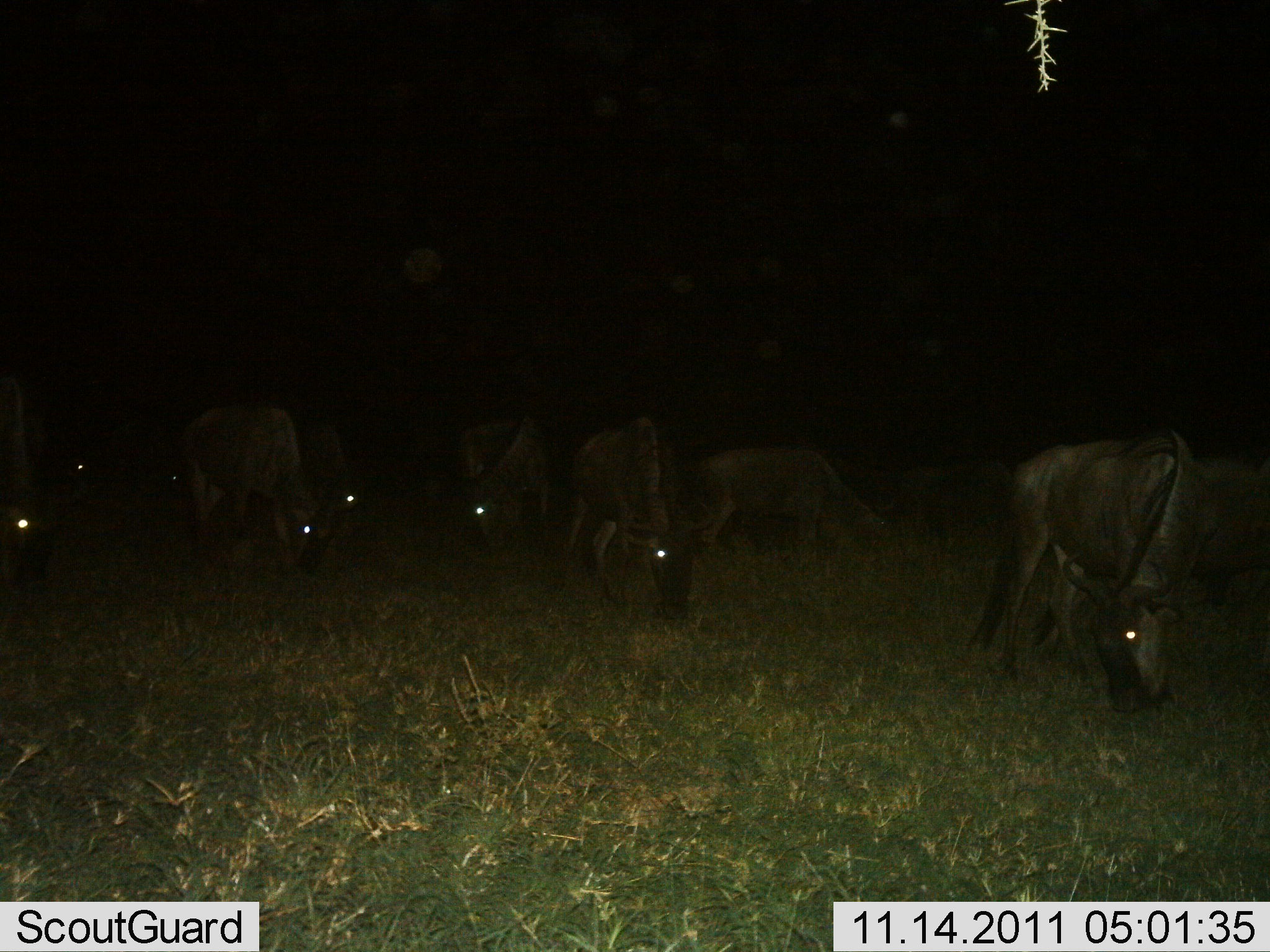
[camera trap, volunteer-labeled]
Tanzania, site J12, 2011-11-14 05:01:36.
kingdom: Animalia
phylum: Chordata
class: Mammalia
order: Artiodactyla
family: Bovidae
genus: Connochaetes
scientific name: Connochaetes taurinus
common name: blue wildebeest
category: wildebeest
Wildebeest (blue wildebeest) (Connochaetes taurinus), count 10. Behavior (volunteer vote fractions): standing 36%, resting 0%, moving 14%, interacting 0%. Young present (vote fraction): 0%. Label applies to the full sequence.